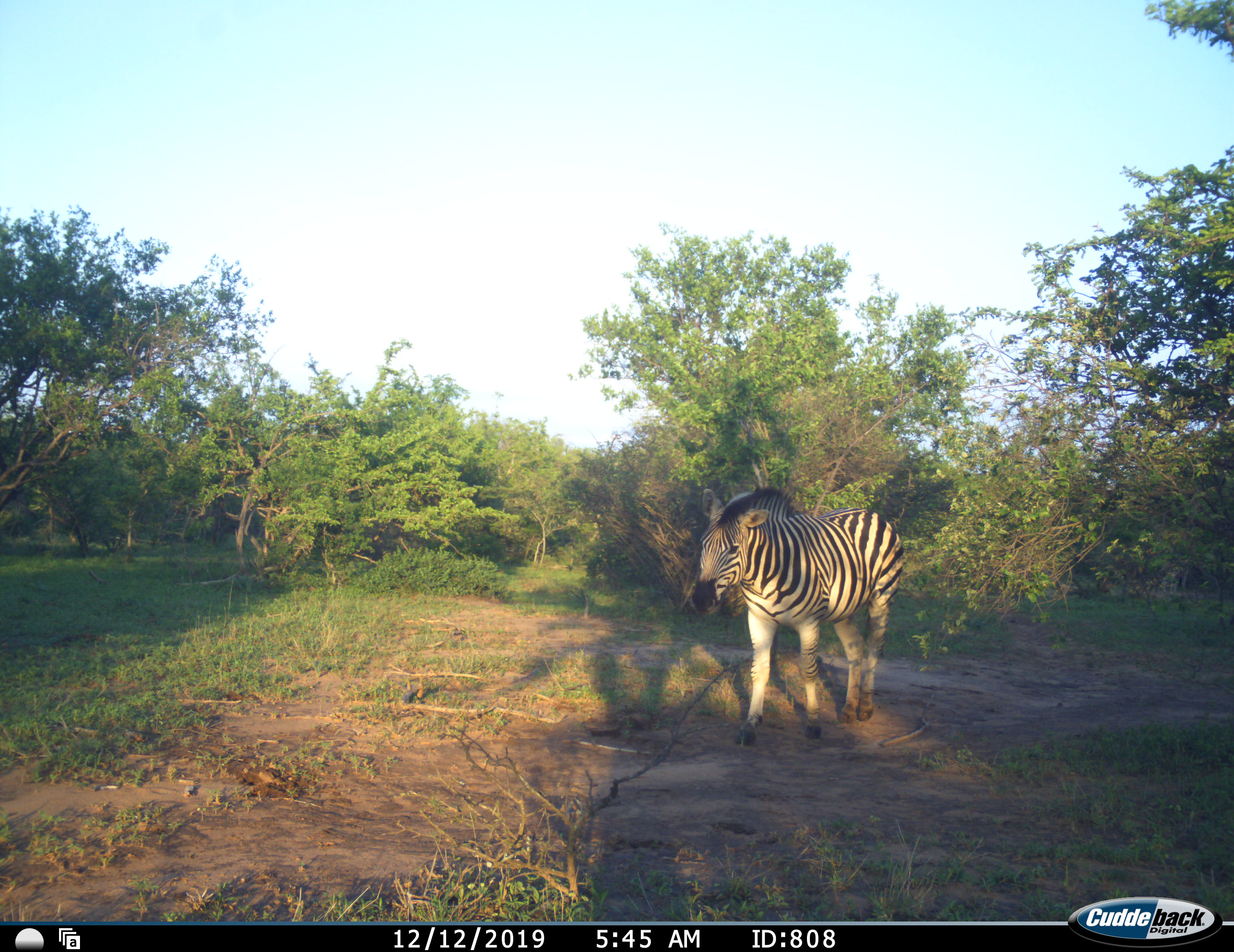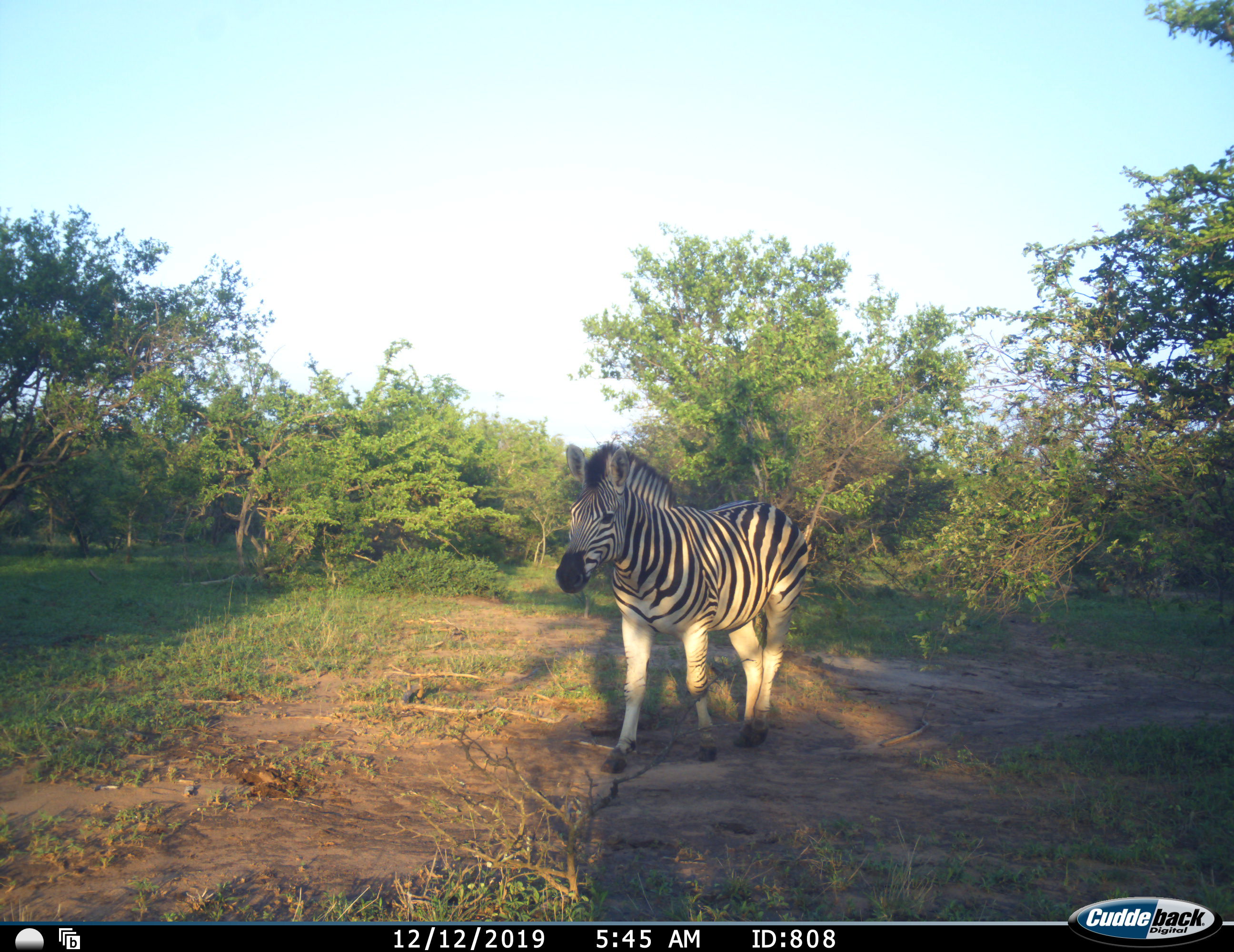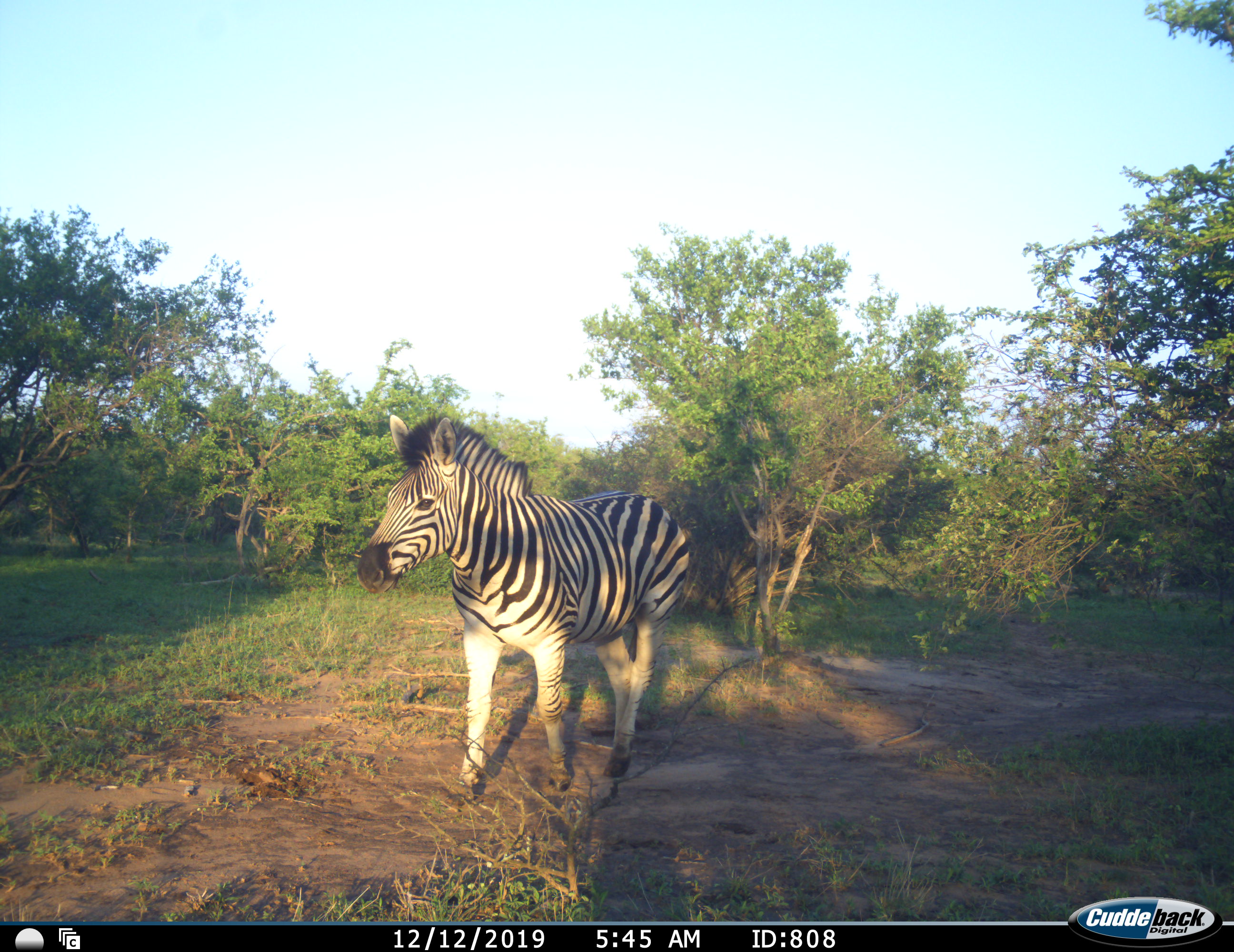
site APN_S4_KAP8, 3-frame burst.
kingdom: Animalia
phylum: Chordata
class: Mammalia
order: Perissodactyla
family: Equidae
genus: Equus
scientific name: Equus quagga burchellii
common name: burchell's zebra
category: zebraburchells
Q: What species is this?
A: Zebraburchells (burchell's zebra) (Equus quagga burchellii).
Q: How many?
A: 1.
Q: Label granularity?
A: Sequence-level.